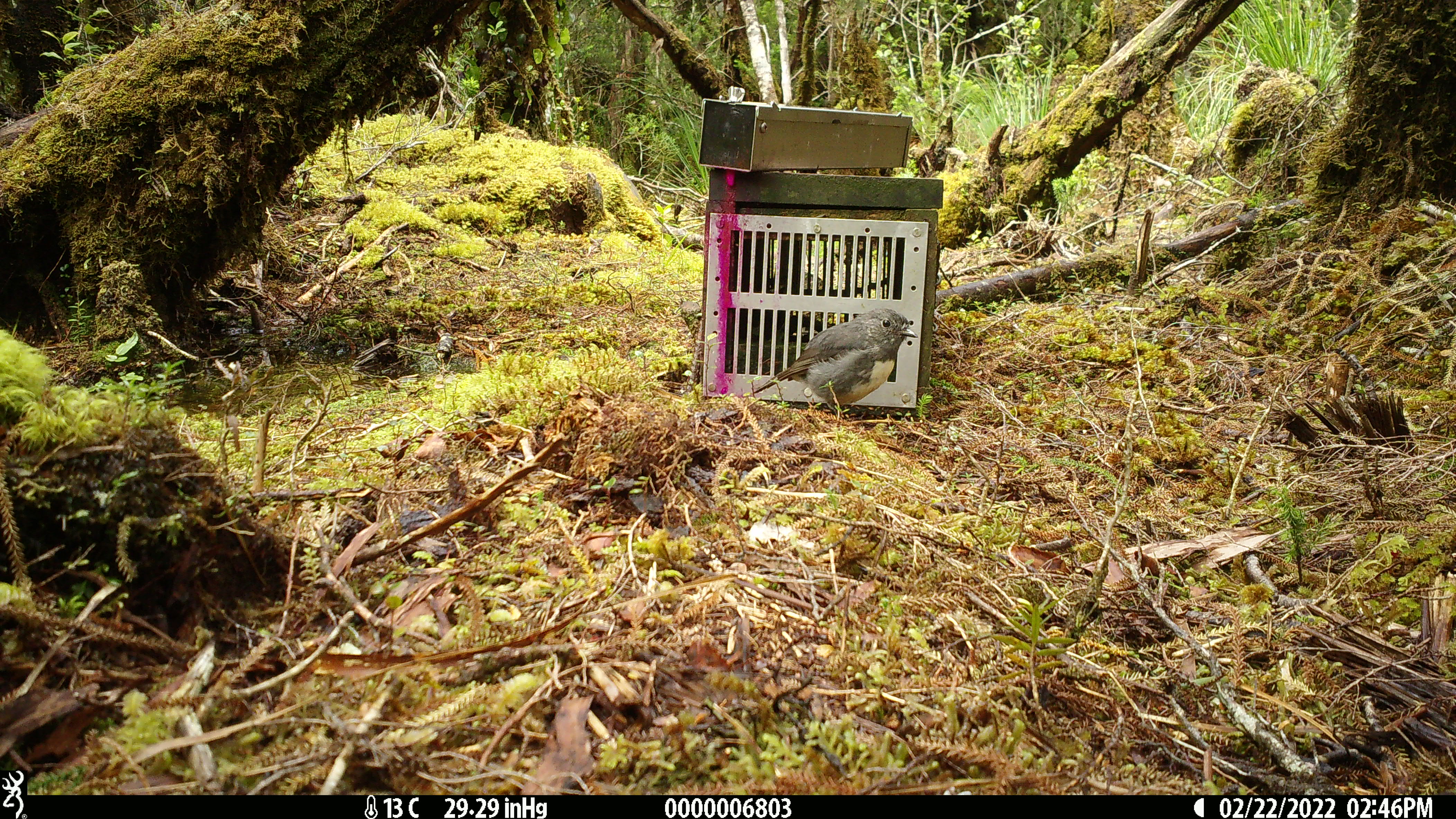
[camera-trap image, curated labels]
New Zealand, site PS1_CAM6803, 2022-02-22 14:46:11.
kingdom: Animalia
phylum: Chordata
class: Aves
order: Passeriformes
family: Petroicidae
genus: Petroica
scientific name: Petroica australis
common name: new zealand robin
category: robin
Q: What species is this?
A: Robin (new zealand robin) (Petroica australis).